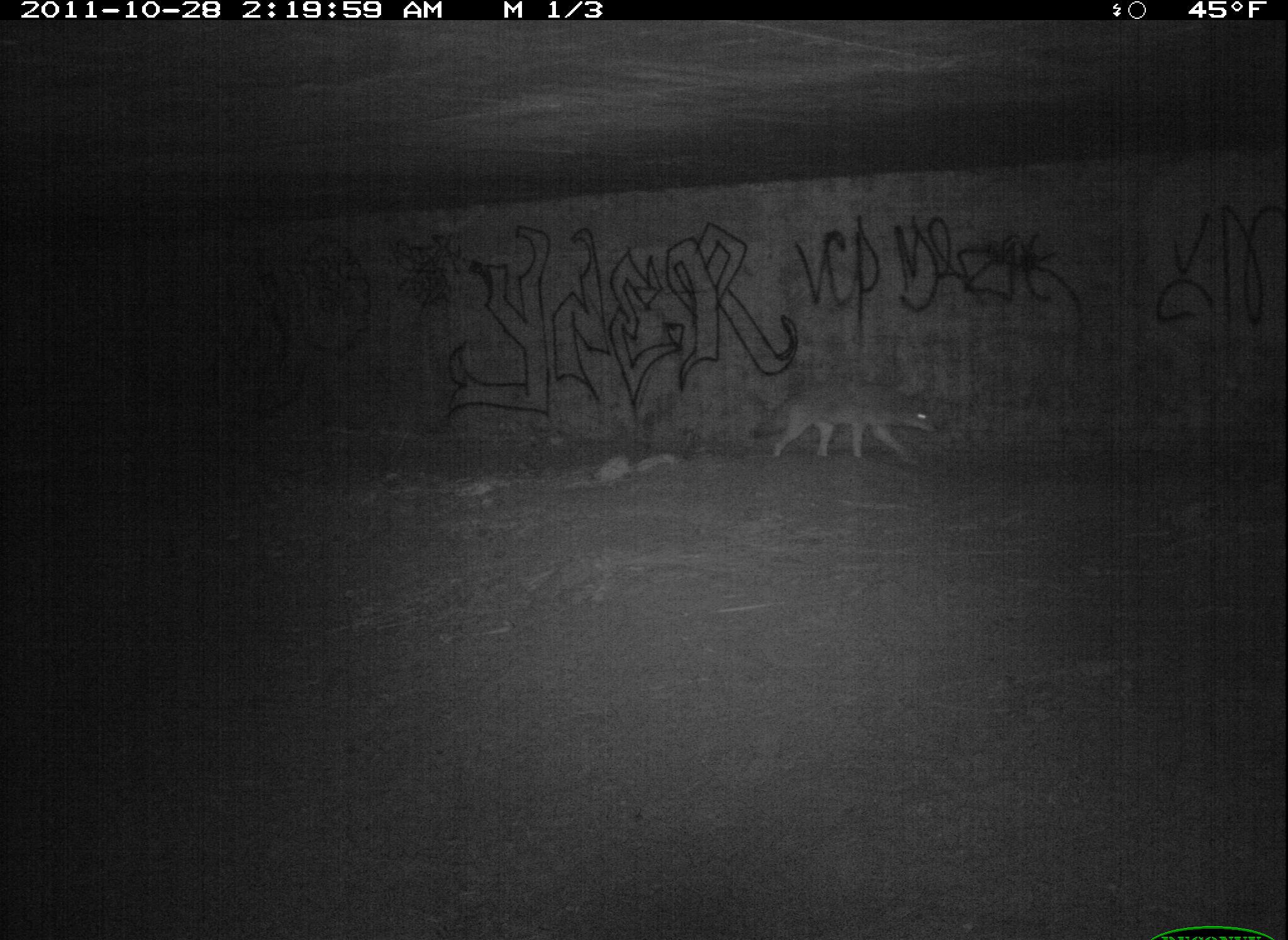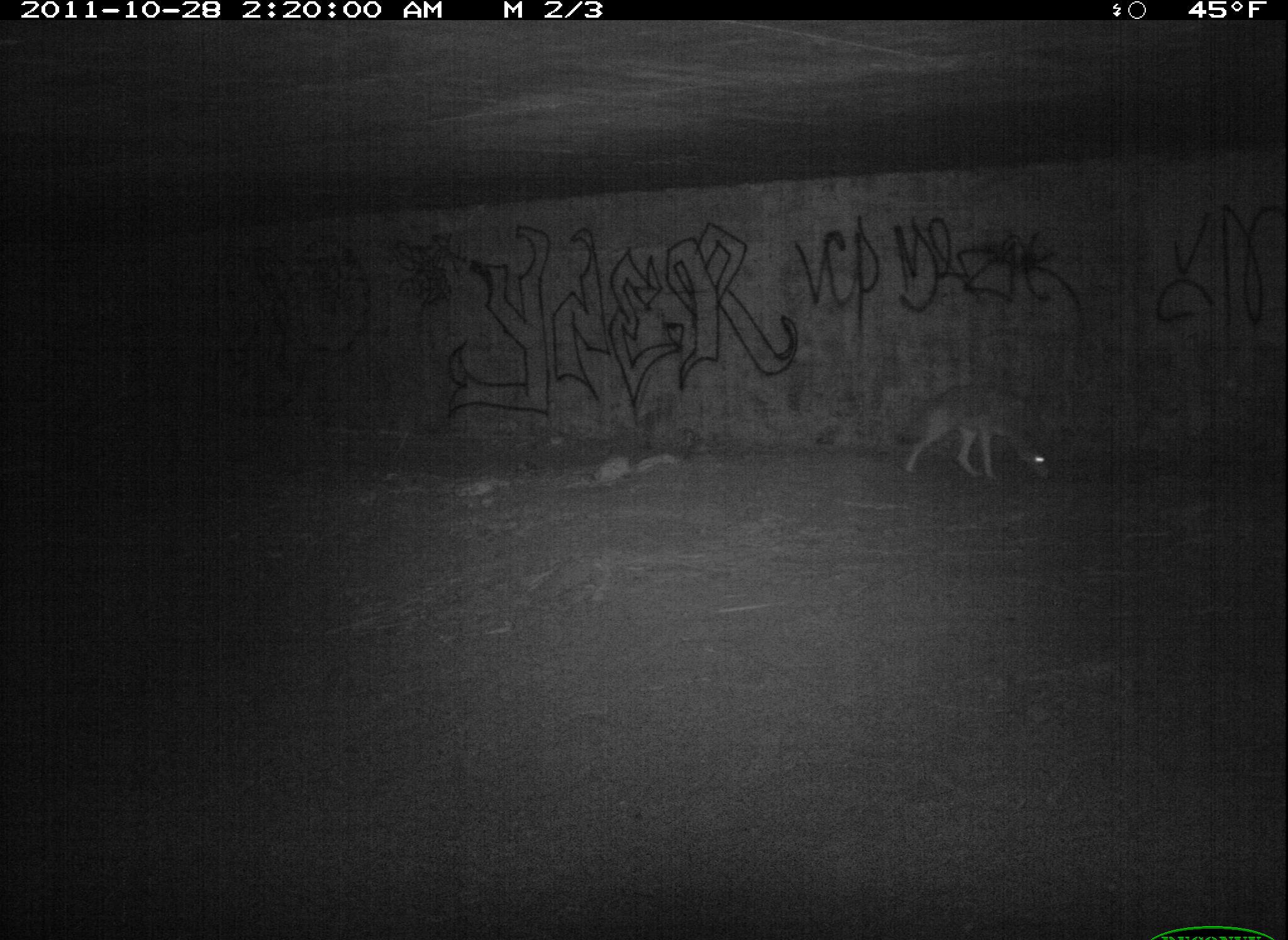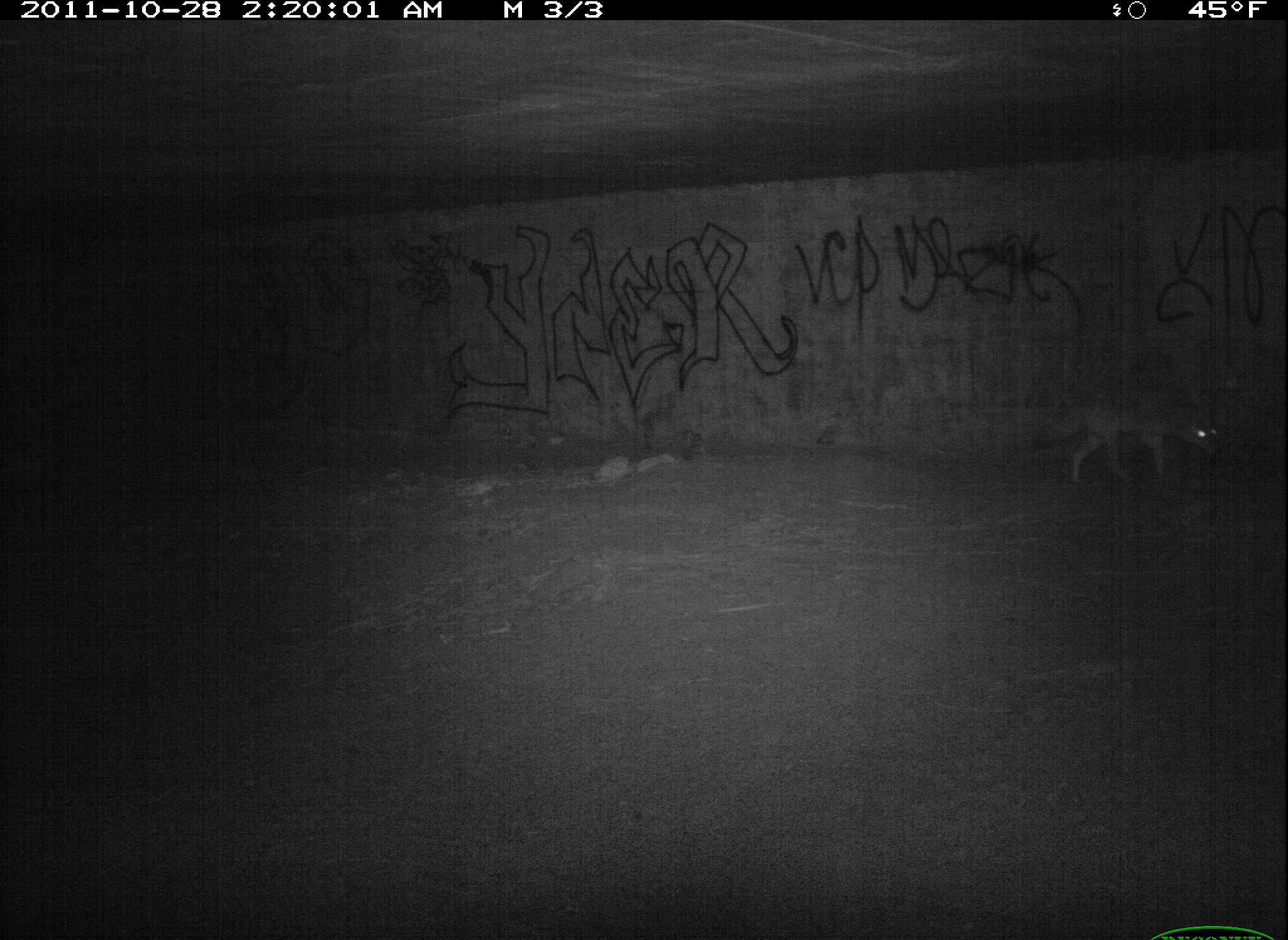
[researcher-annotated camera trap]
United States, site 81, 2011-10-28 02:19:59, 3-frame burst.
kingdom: Animalia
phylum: Chordata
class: Mammalia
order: Carnivora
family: Canidae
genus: Canis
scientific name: Canis latrans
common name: coyote